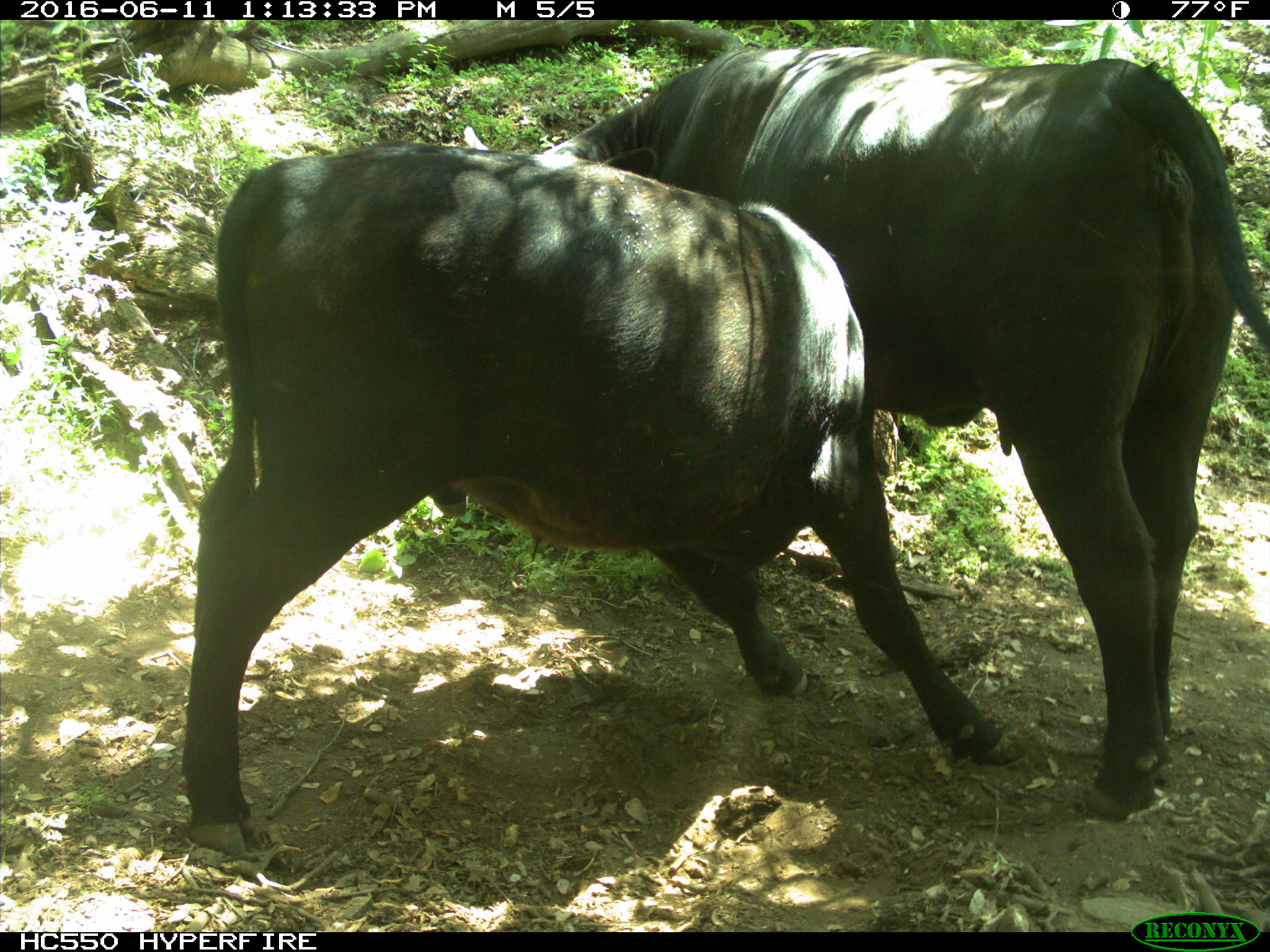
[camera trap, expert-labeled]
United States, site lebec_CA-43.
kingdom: Animalia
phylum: Chordata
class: Mammalia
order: Artiodactyla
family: Bovidae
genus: Bos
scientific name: Bos taurus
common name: domestic cow